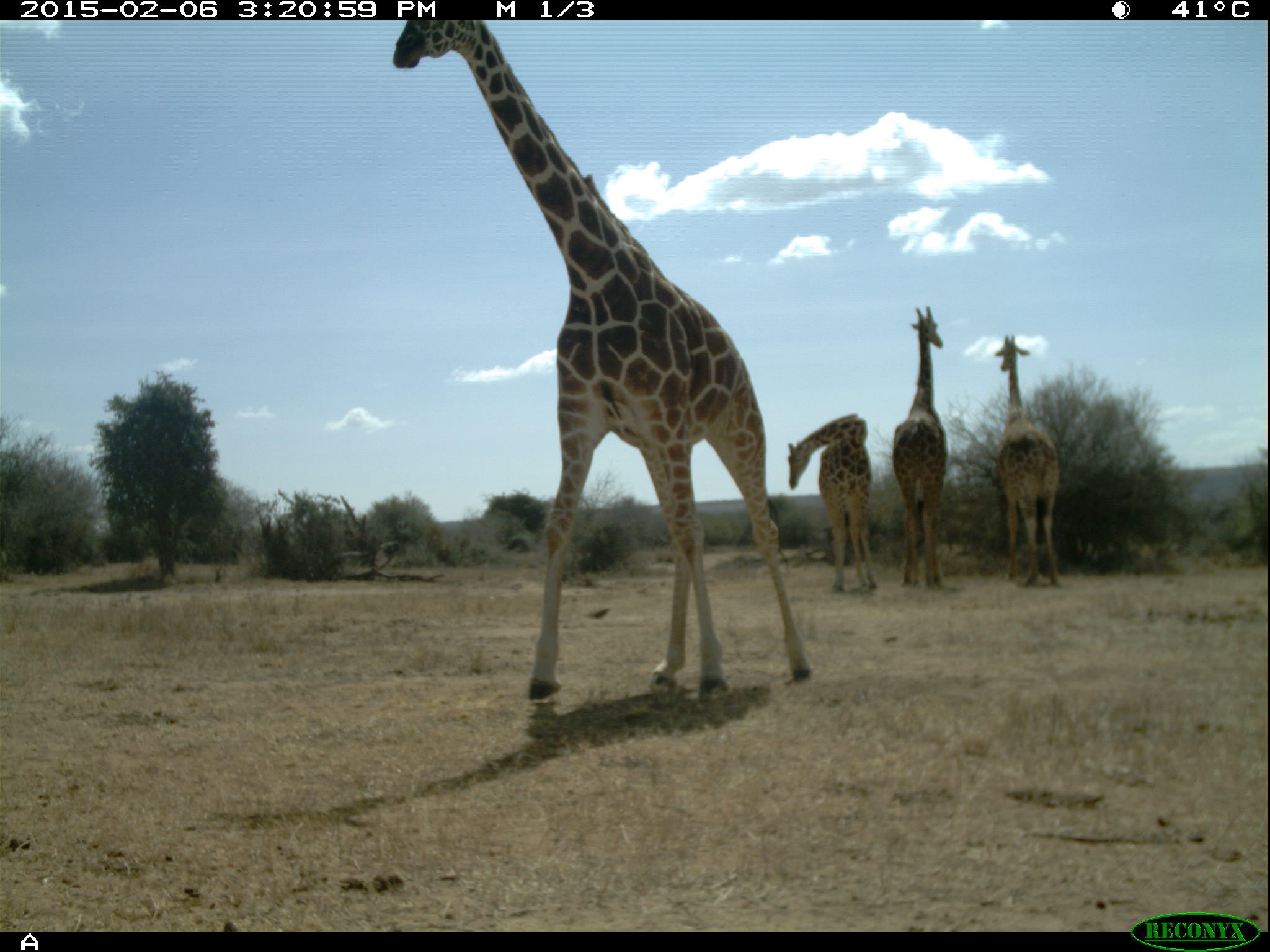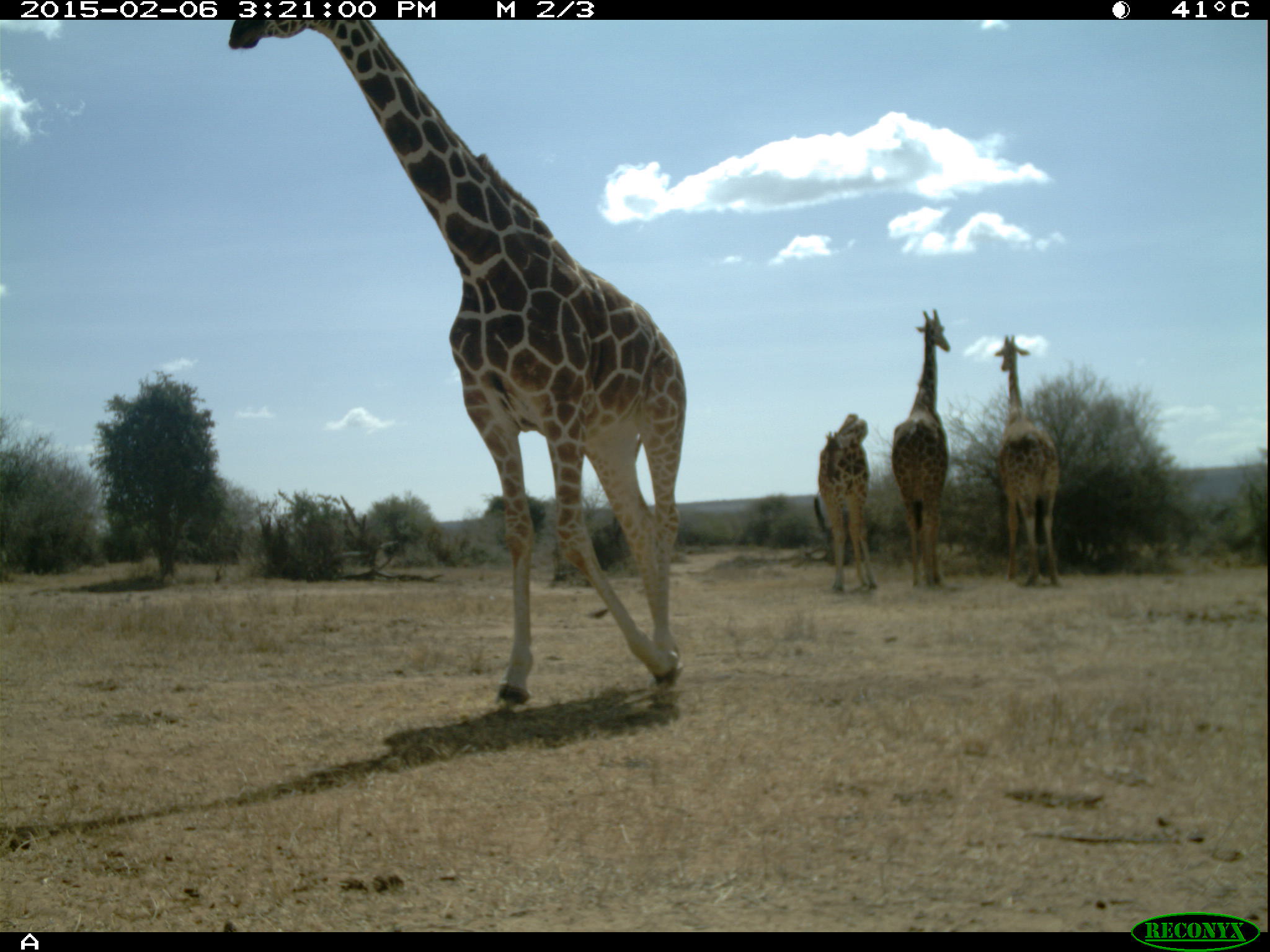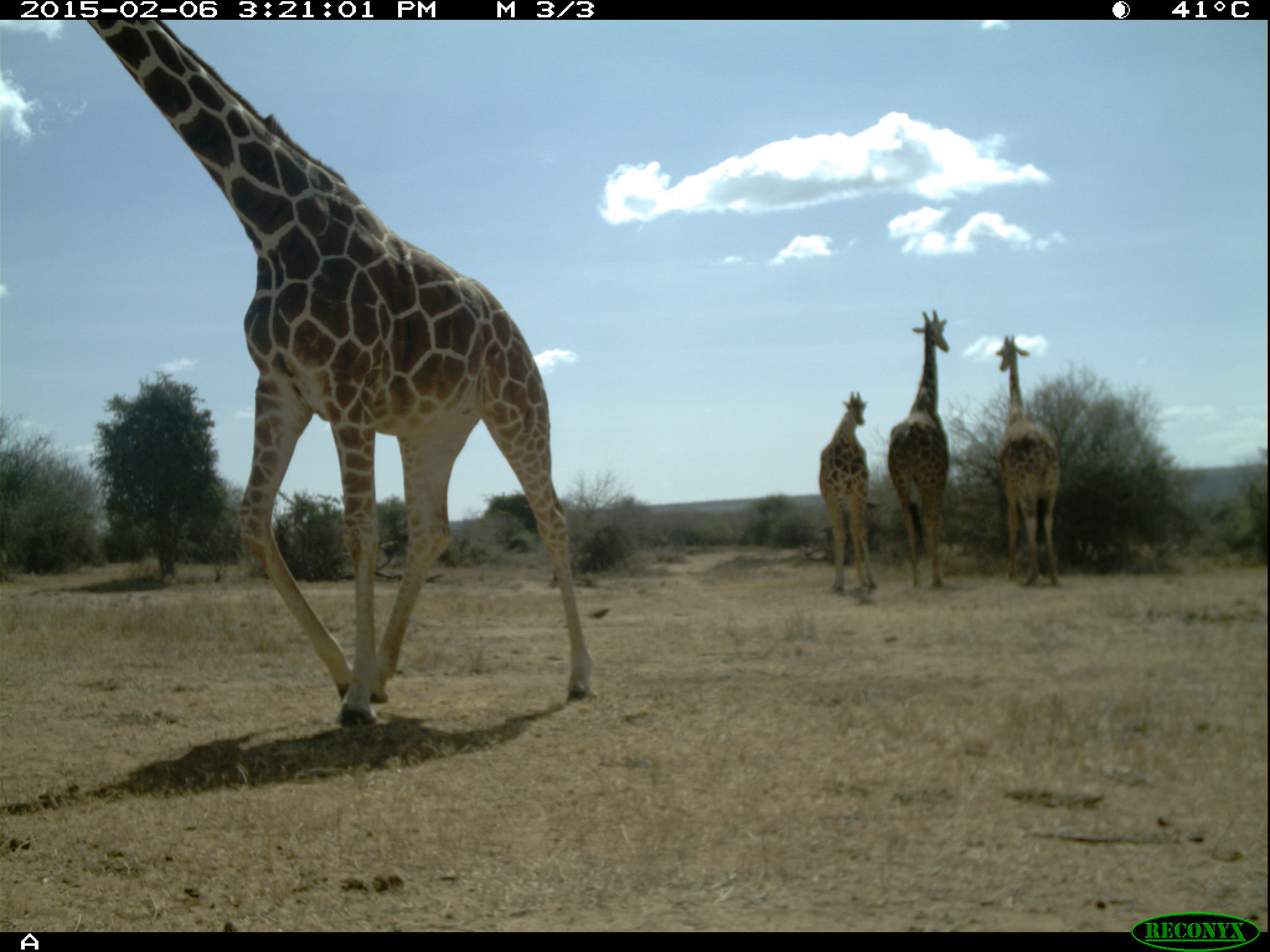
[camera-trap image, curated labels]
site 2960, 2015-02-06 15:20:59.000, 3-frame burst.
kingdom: Animalia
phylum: Chordata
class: Mammalia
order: Artiodactyla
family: Giraffidae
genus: Giraffa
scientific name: Giraffa camelopardalis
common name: giraffe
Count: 4.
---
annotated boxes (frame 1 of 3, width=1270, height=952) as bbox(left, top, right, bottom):
giraffa camelopardalis: bbox(393, 20, 814, 697); bbox(997, 333, 1060, 588); bbox(789, 414, 879, 592); bbox(892, 306, 946, 589)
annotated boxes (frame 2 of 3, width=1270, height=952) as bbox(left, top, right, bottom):
giraffa camelopardalis: bbox(229, 19, 686, 714); bbox(996, 333, 1060, 590); bbox(892, 308, 949, 588); bbox(815, 412, 877, 593)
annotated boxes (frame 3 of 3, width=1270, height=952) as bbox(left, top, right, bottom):
giraffa camelopardalis: bbox(84, 19, 595, 724); bbox(887, 310, 952, 589); bbox(995, 334, 1062, 588); bbox(819, 390, 877, 592)